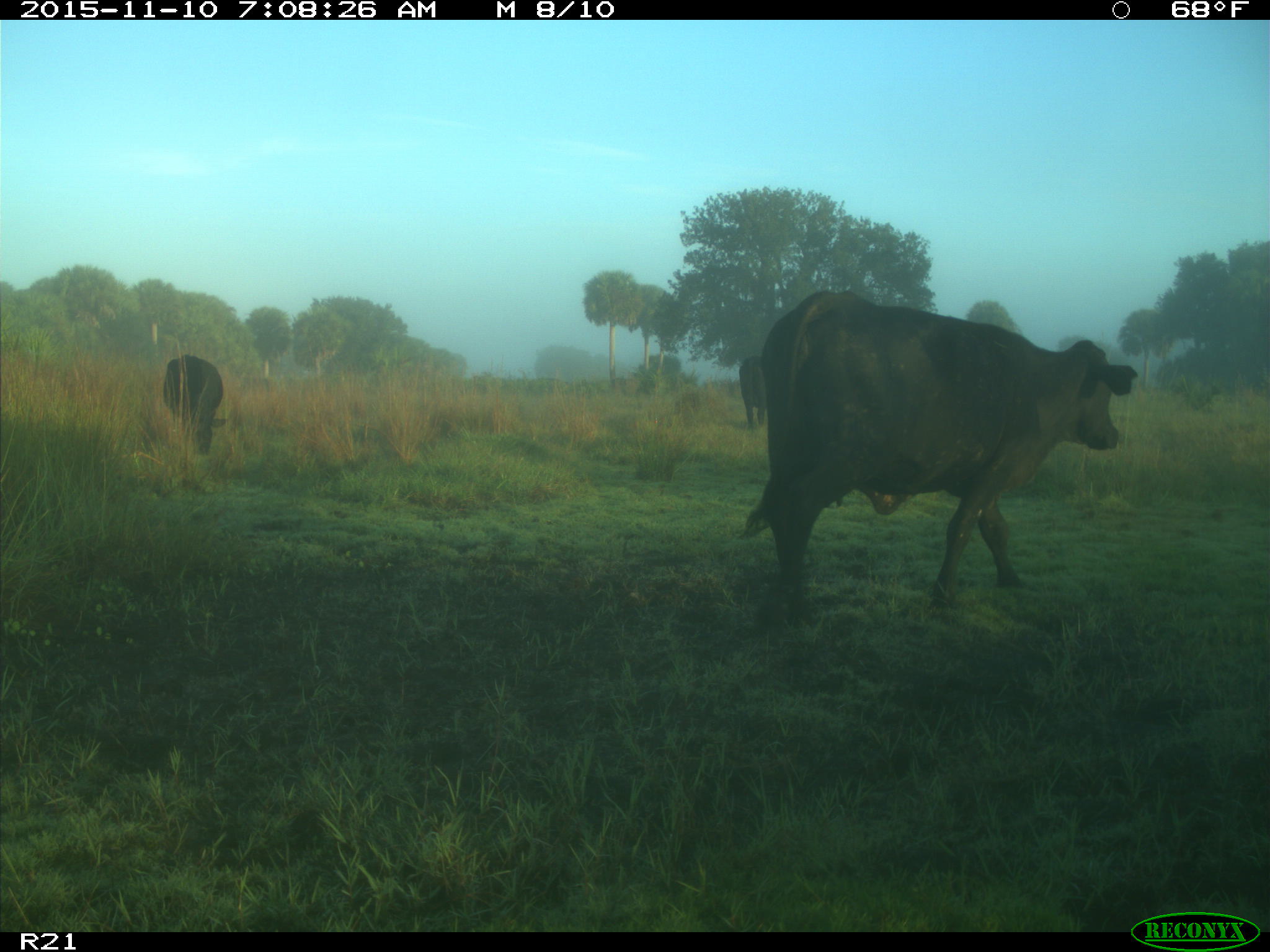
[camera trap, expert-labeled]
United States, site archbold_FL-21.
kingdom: Animalia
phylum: Chordata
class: Mammalia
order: Artiodactyla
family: Bovidae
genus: Bos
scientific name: Bos taurus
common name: domestic cow